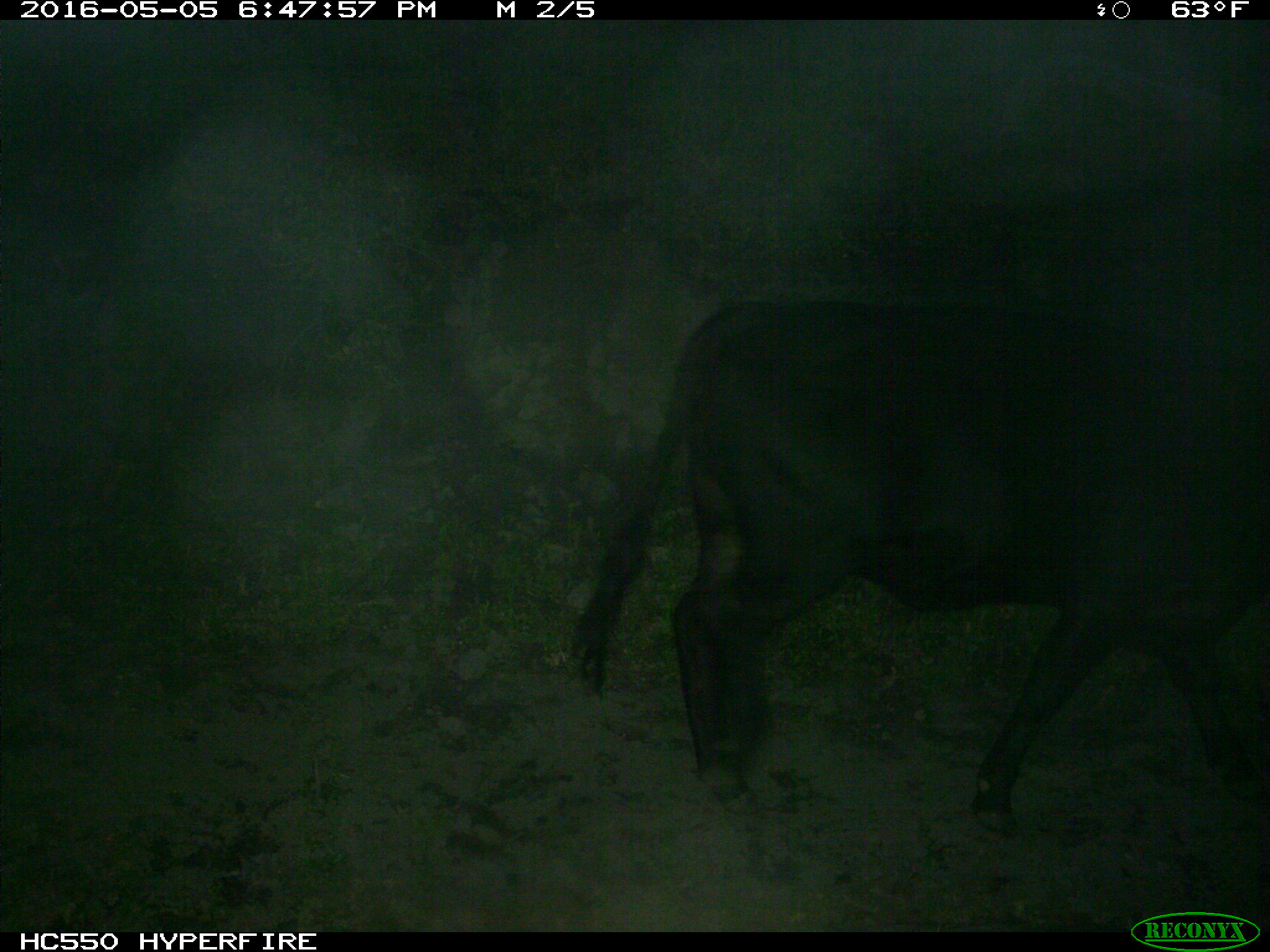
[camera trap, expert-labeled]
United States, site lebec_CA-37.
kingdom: Animalia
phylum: Chordata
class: Mammalia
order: Artiodactyla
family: Bovidae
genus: Bos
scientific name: Bos taurus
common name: domestic cow